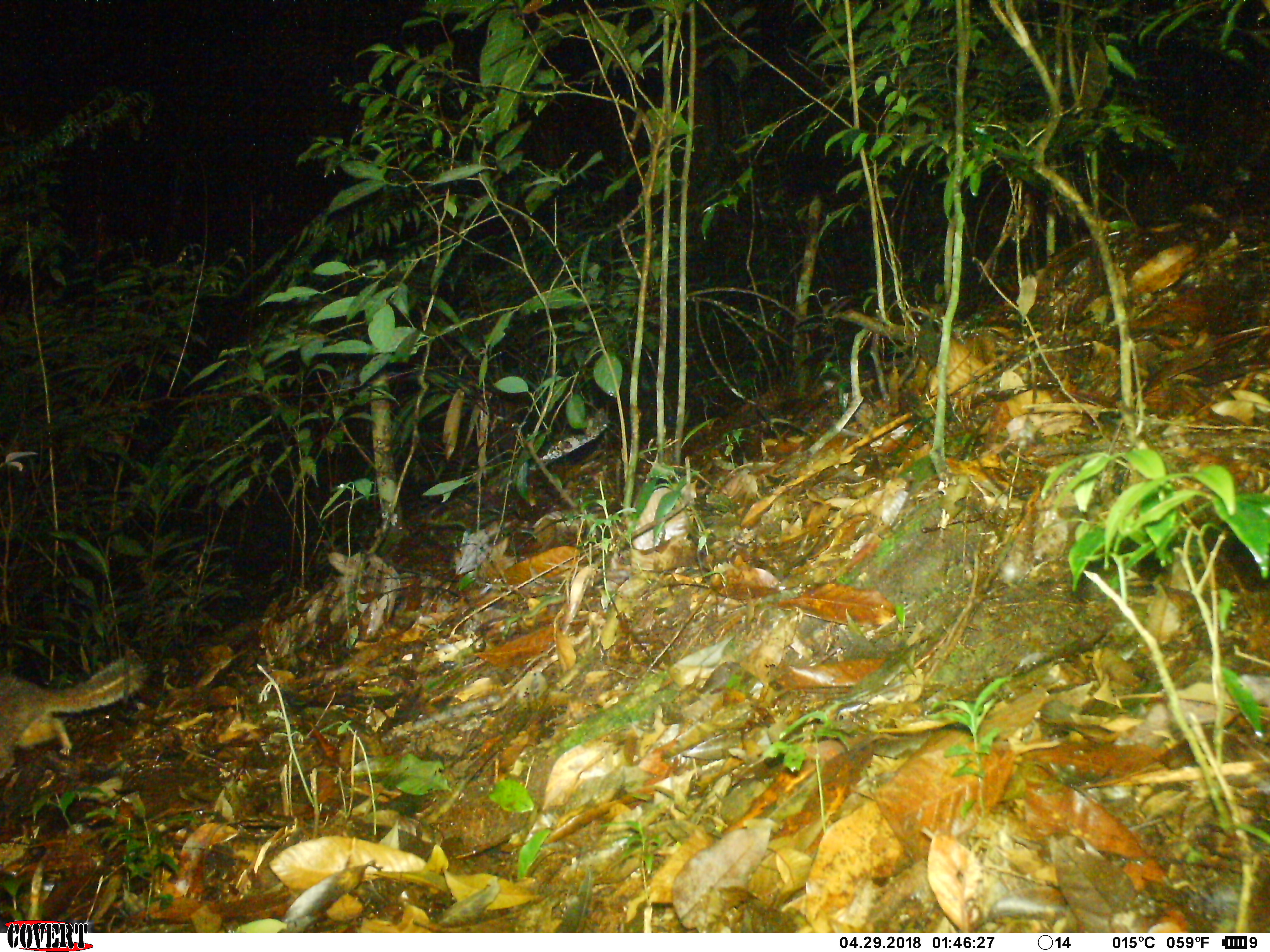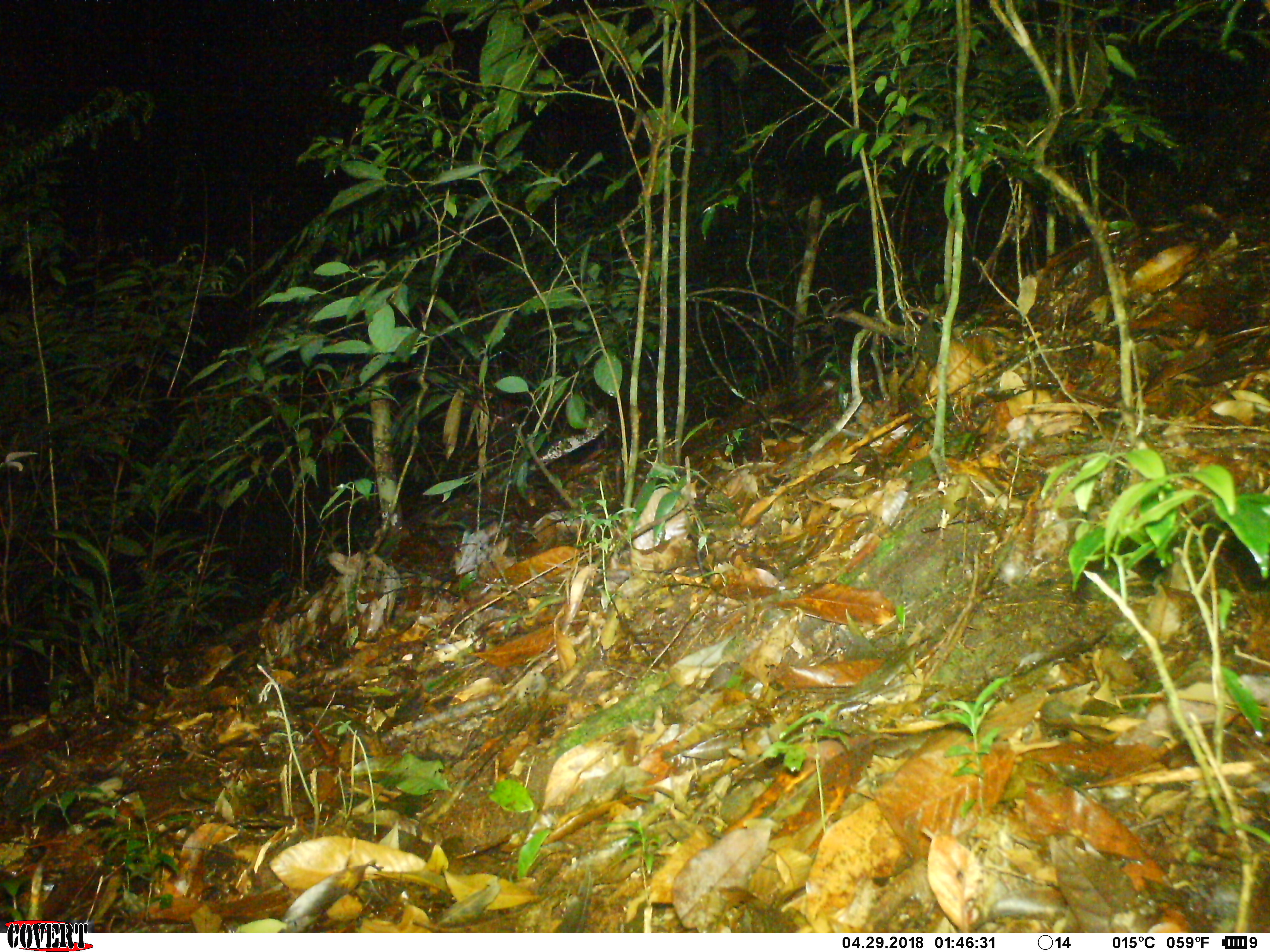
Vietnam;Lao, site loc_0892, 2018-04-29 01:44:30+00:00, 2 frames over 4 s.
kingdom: Animalia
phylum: Chordata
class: Mammalia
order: Carnivora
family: Mustelidae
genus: Melogale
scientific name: Melogale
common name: ferret badger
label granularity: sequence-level